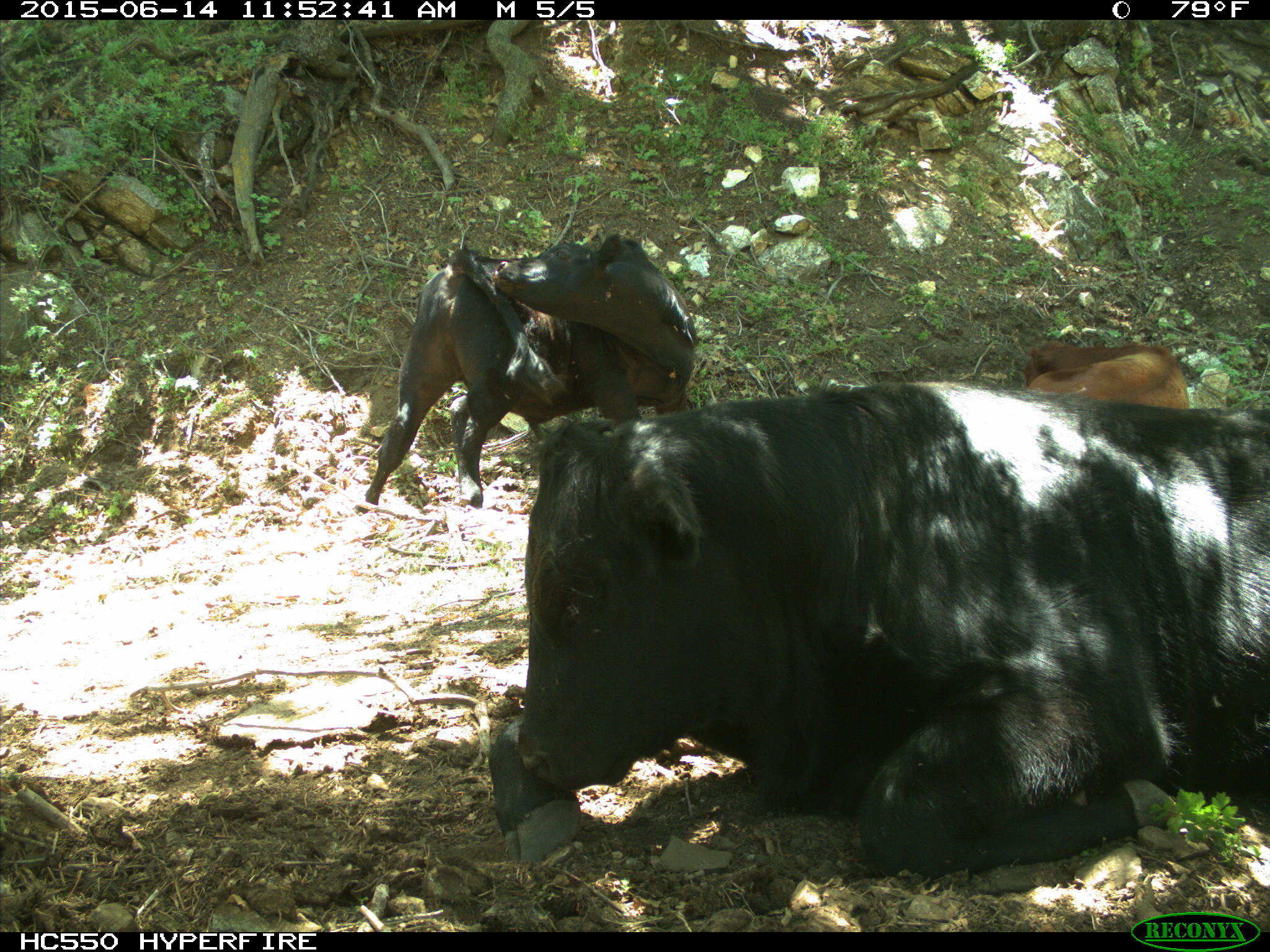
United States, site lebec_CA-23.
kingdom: Animalia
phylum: Chordata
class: Mammalia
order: Artiodactyla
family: Bovidae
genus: Bos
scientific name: Bos taurus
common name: domestic cow